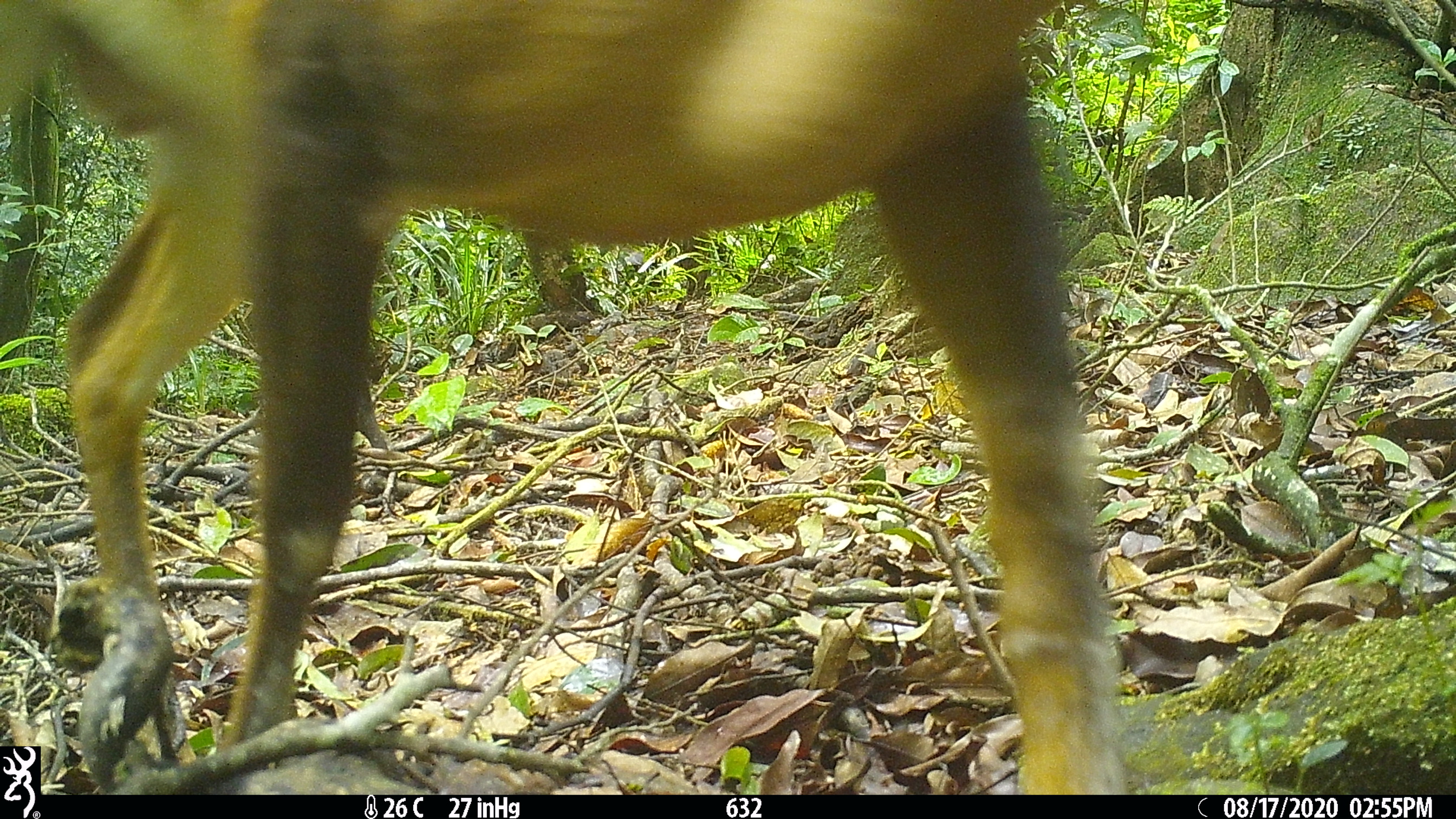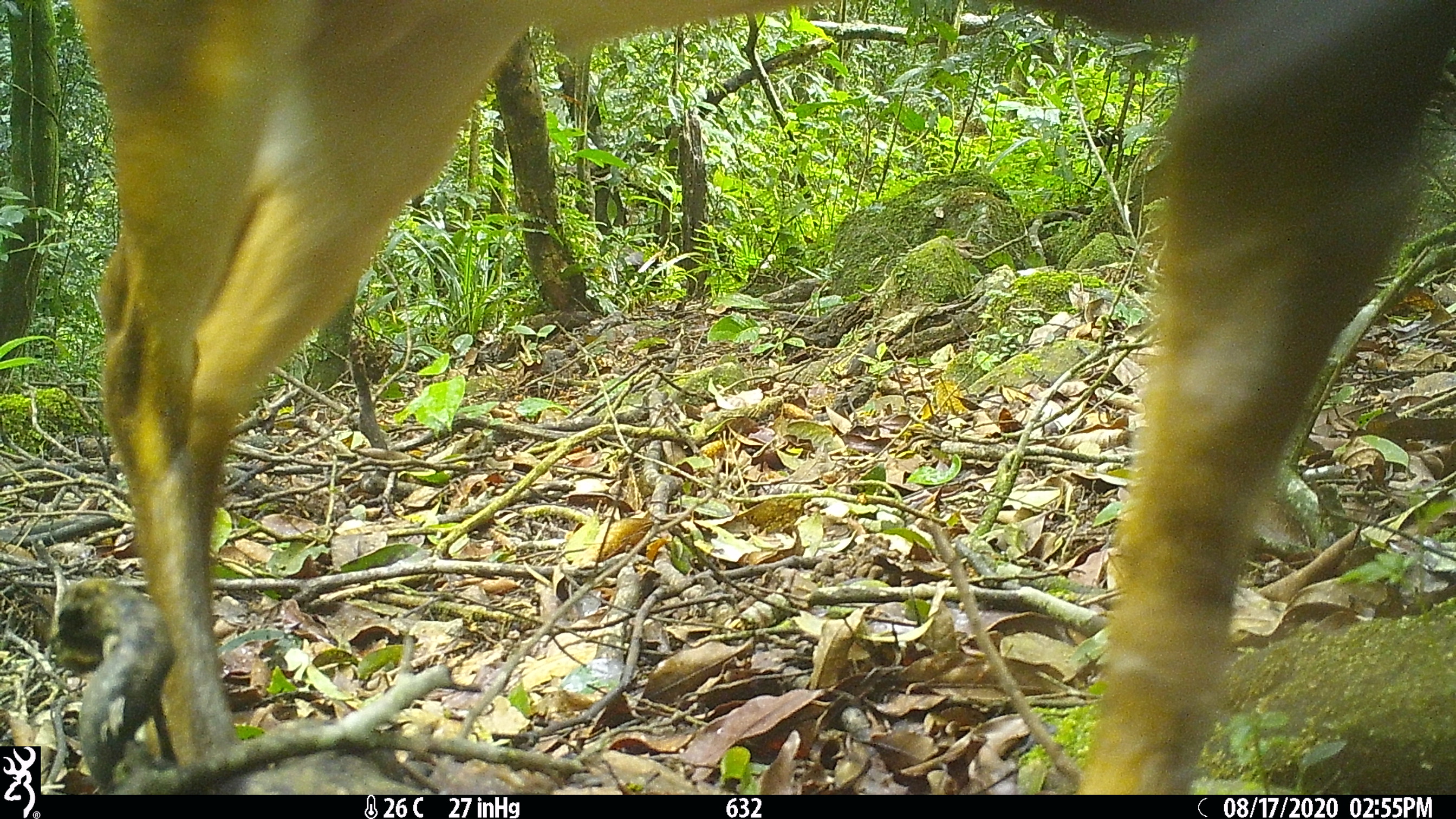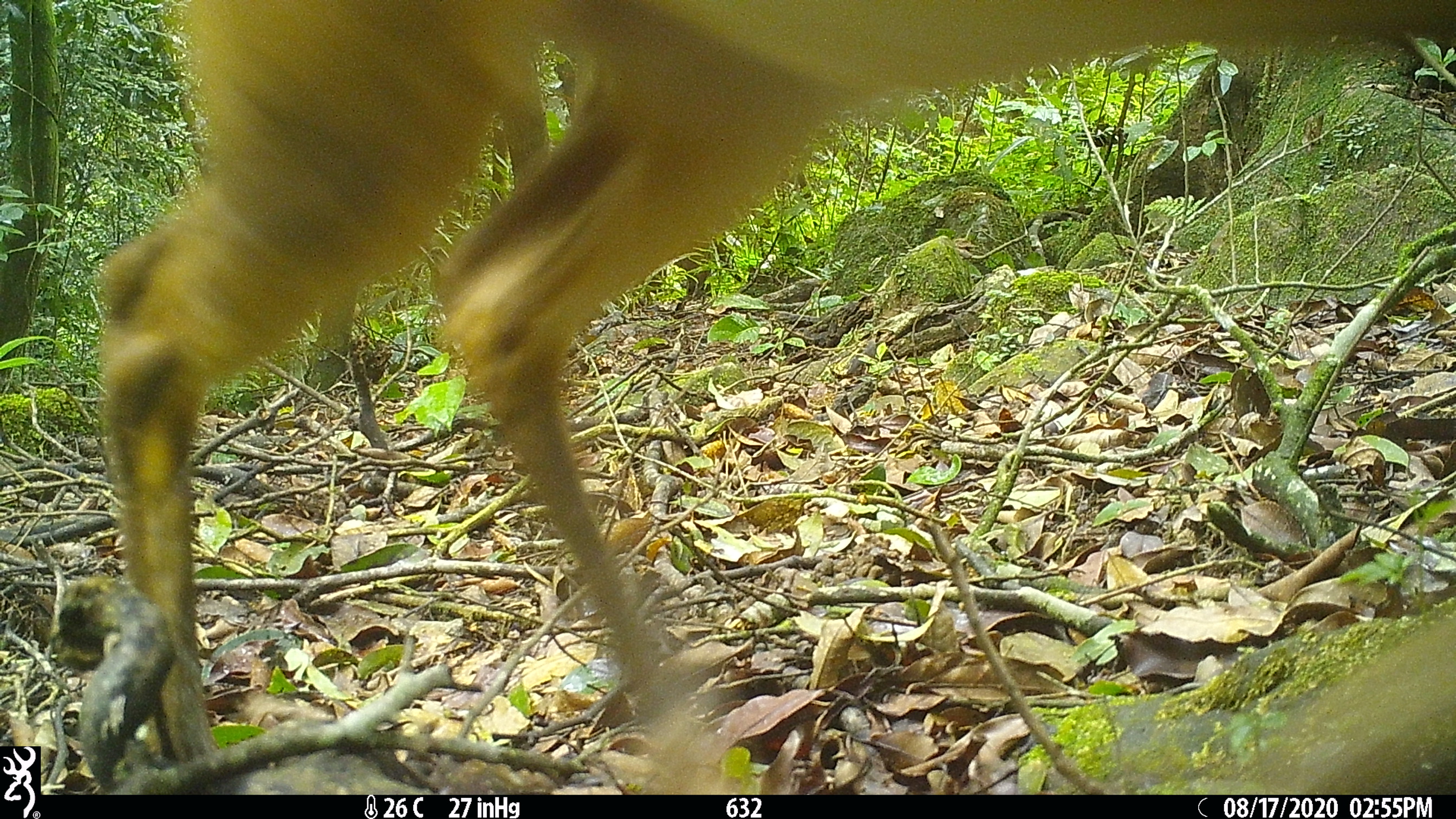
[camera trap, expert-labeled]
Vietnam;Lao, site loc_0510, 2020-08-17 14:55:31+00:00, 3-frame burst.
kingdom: Animalia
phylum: Chordata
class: Mammalia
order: Artiodactyla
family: Cervidae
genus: Muntiacus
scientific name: Muntiacus vuquangensis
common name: large-antlered muntjac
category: large antlered muntjac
Large antlered muntjac (large-antlered muntjac) (Muntiacus vuquangensis). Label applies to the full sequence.